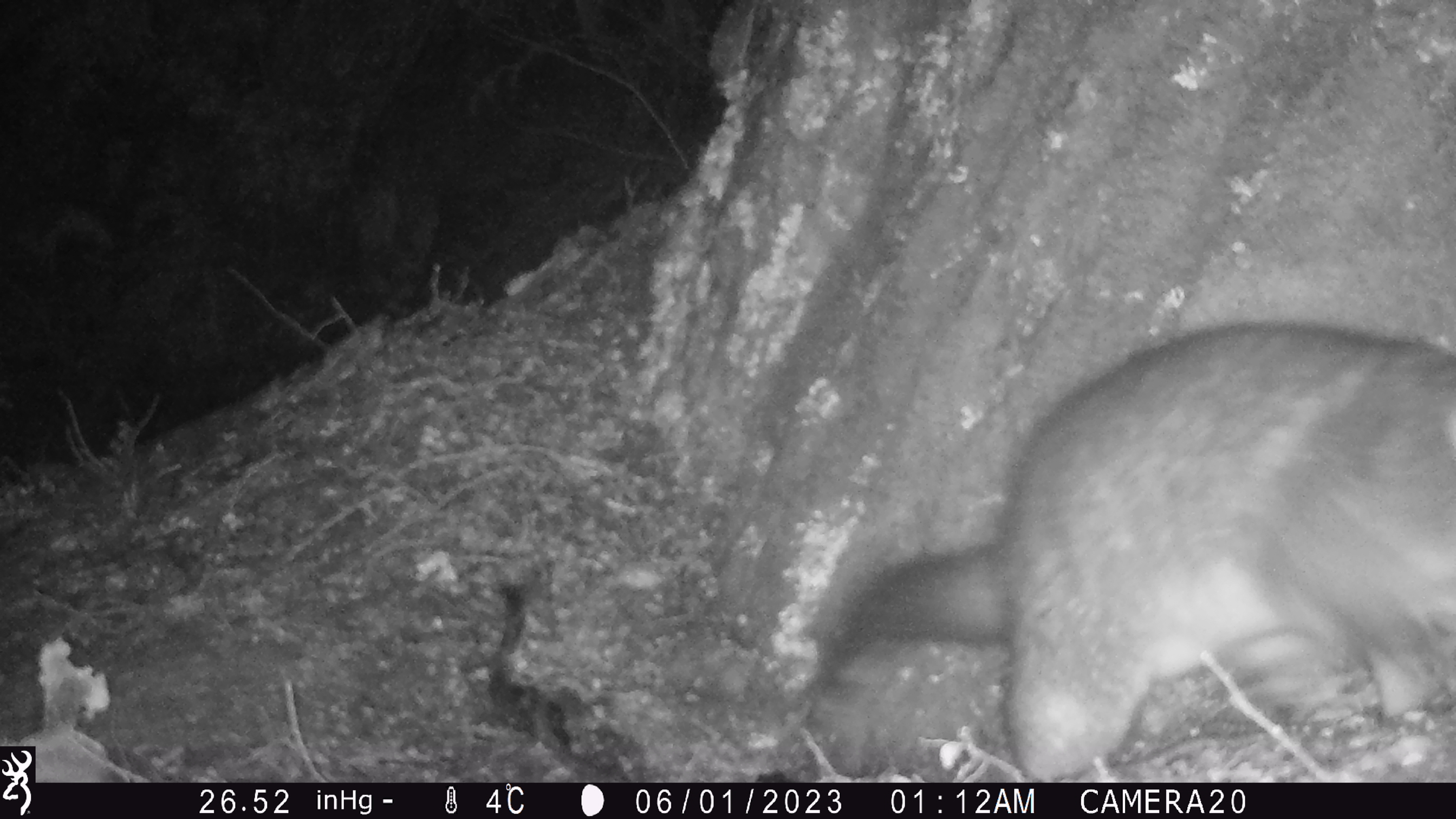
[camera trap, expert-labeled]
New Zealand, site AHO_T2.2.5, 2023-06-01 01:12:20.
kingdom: Animalia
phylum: Chordata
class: Mammalia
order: Carnivora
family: Mustelidae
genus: Mustela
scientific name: Mustela erminea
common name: stoat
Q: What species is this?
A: Stoat (Mustela erminea).